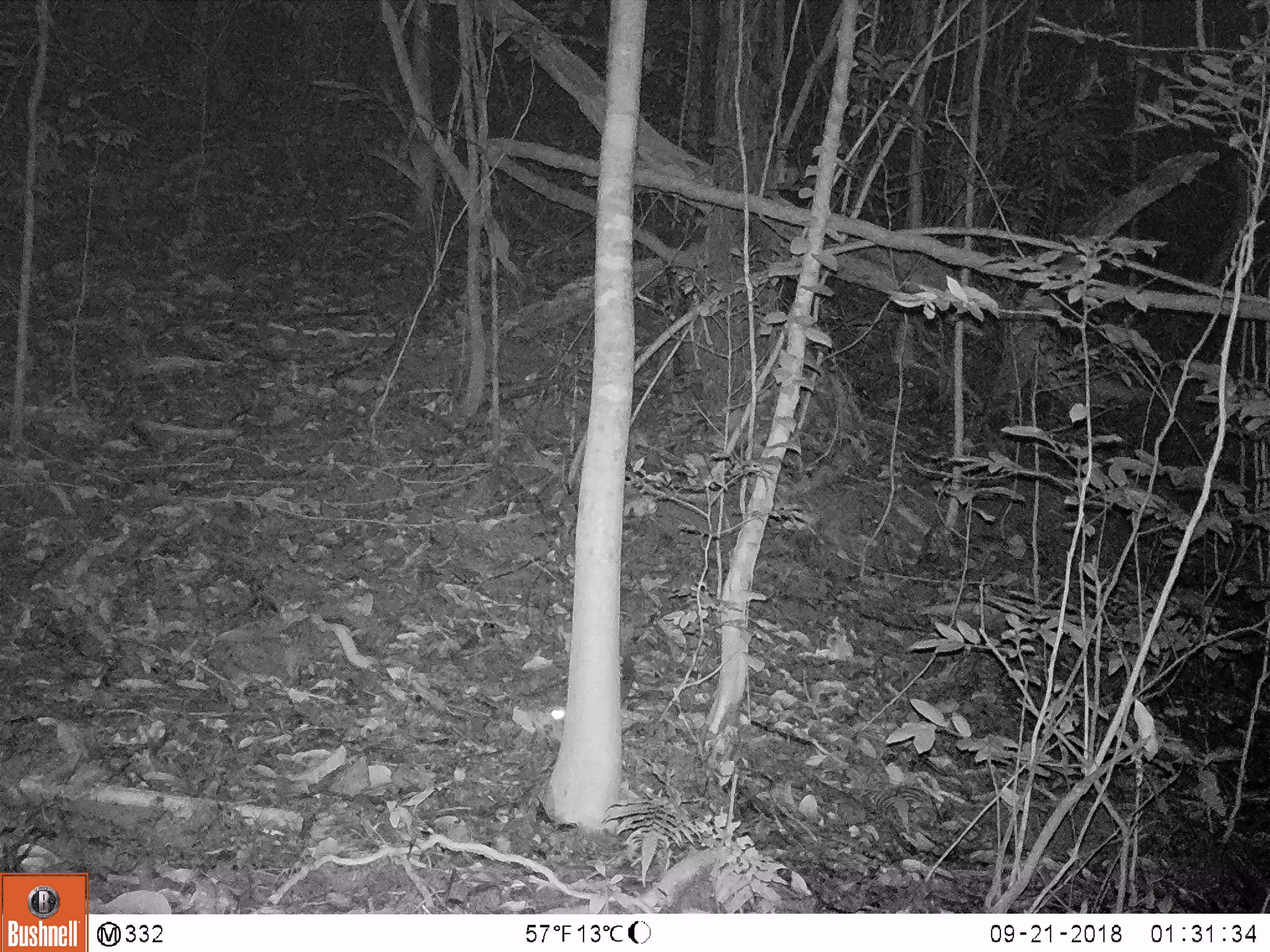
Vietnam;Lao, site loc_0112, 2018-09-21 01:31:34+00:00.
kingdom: Animalia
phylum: Chordata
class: Mammalia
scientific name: Mammalia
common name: mammal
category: unidentified small mammal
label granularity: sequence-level